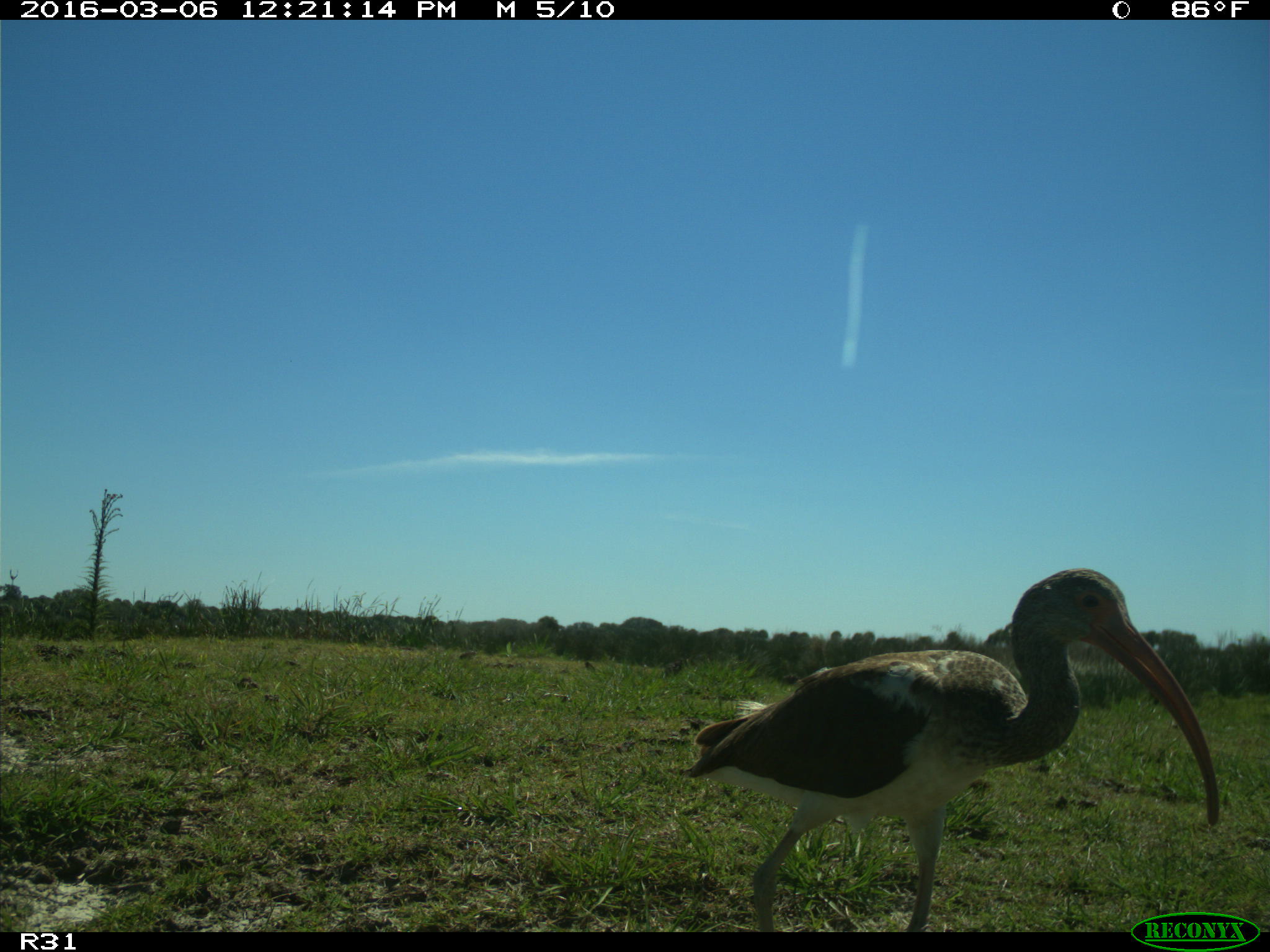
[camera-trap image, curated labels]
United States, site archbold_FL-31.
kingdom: Animalia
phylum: Chordata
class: Aves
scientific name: Aves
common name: birds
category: unidentified bird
Unidentified bird (birds) (Aves).